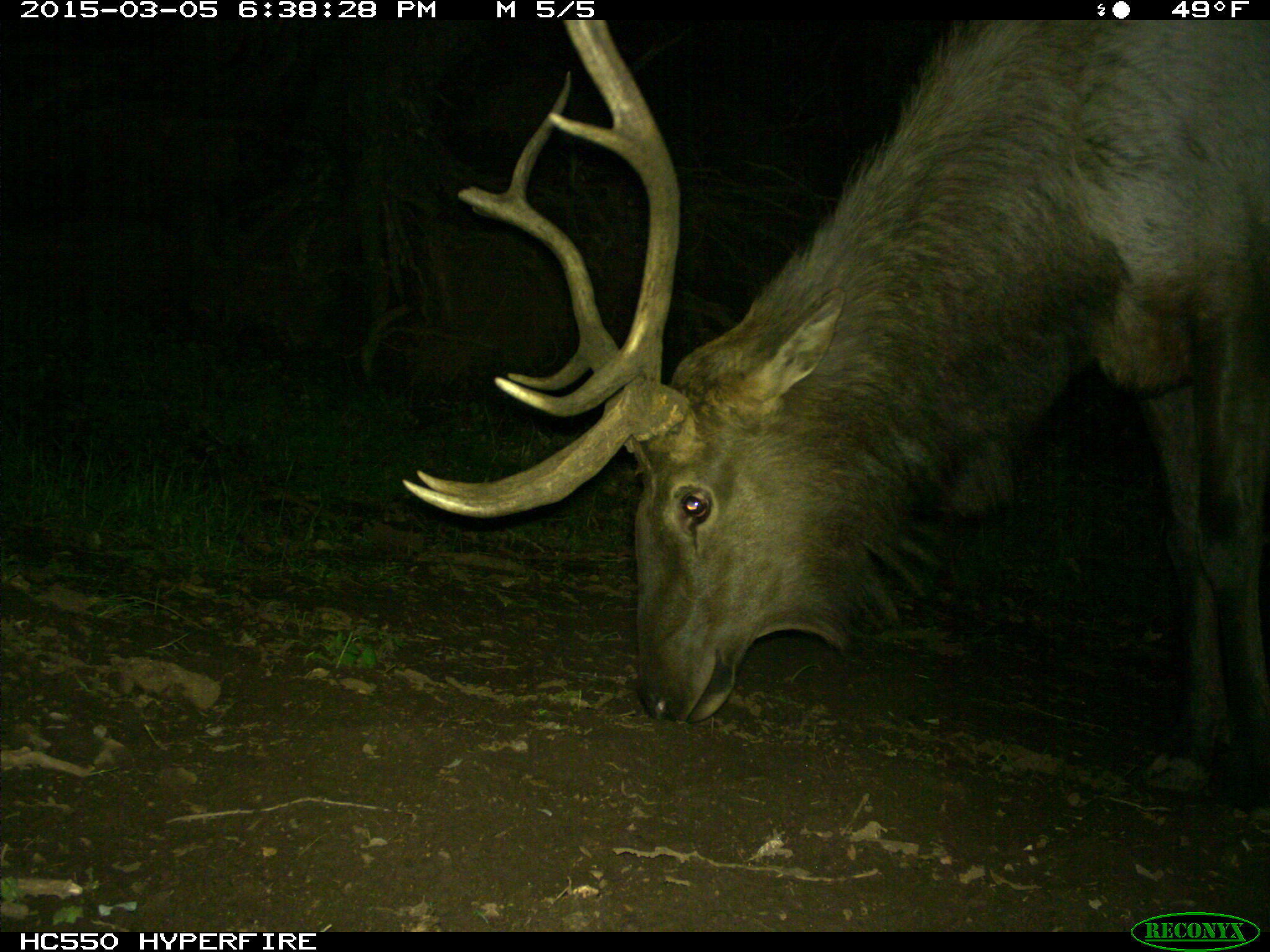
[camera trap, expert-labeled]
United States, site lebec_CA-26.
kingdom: Animalia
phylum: Chordata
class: Mammalia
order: Artiodactyla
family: Cervidae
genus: Cervus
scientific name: Cervus canadensis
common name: elk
Cervus canadensis (elk).